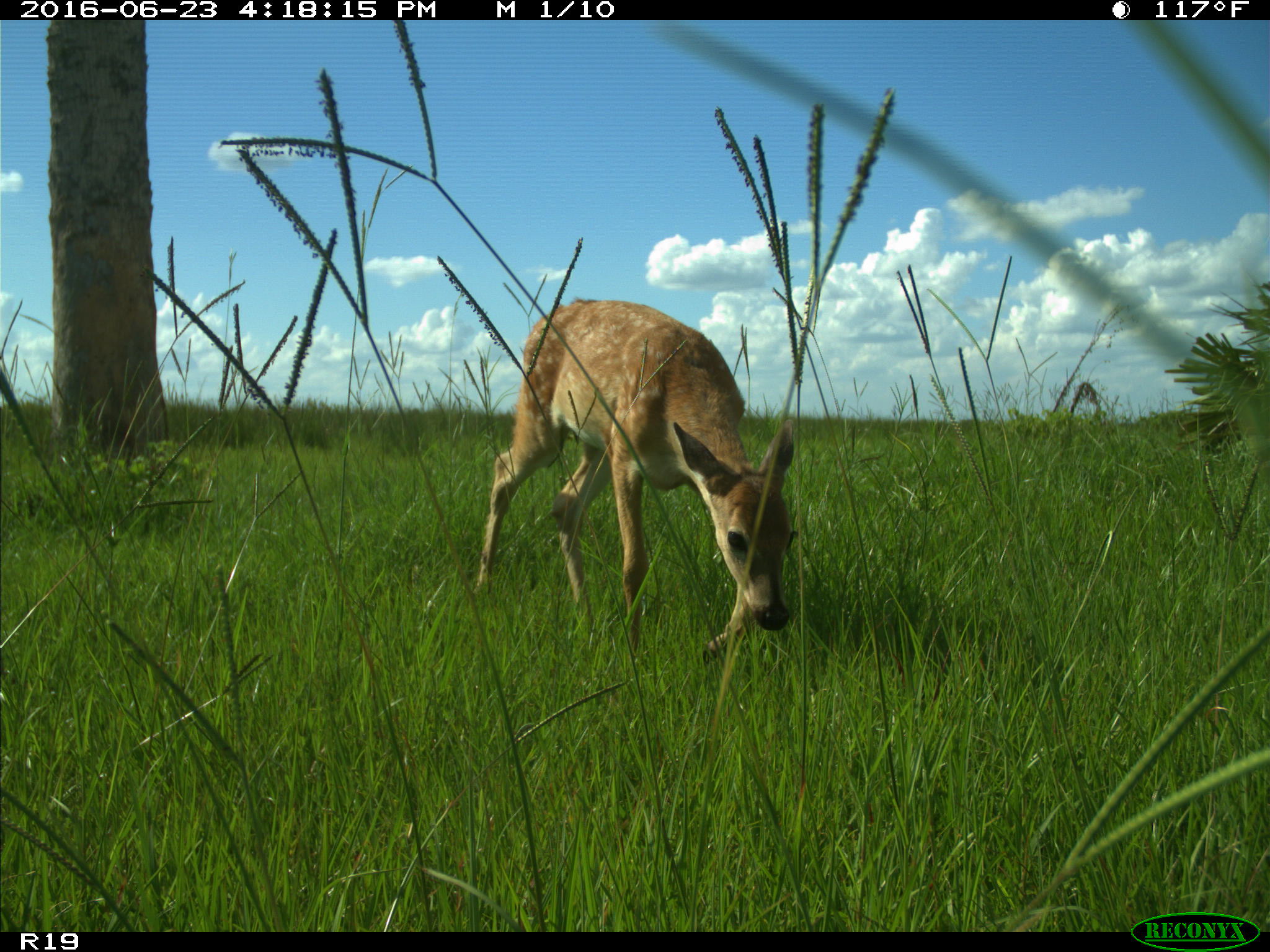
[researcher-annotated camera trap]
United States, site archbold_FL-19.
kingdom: Animalia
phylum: Chordata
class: Mammalia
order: Artiodactyla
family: Cervidae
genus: Odocoileus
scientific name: Odocoileus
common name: deer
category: unidentified deer